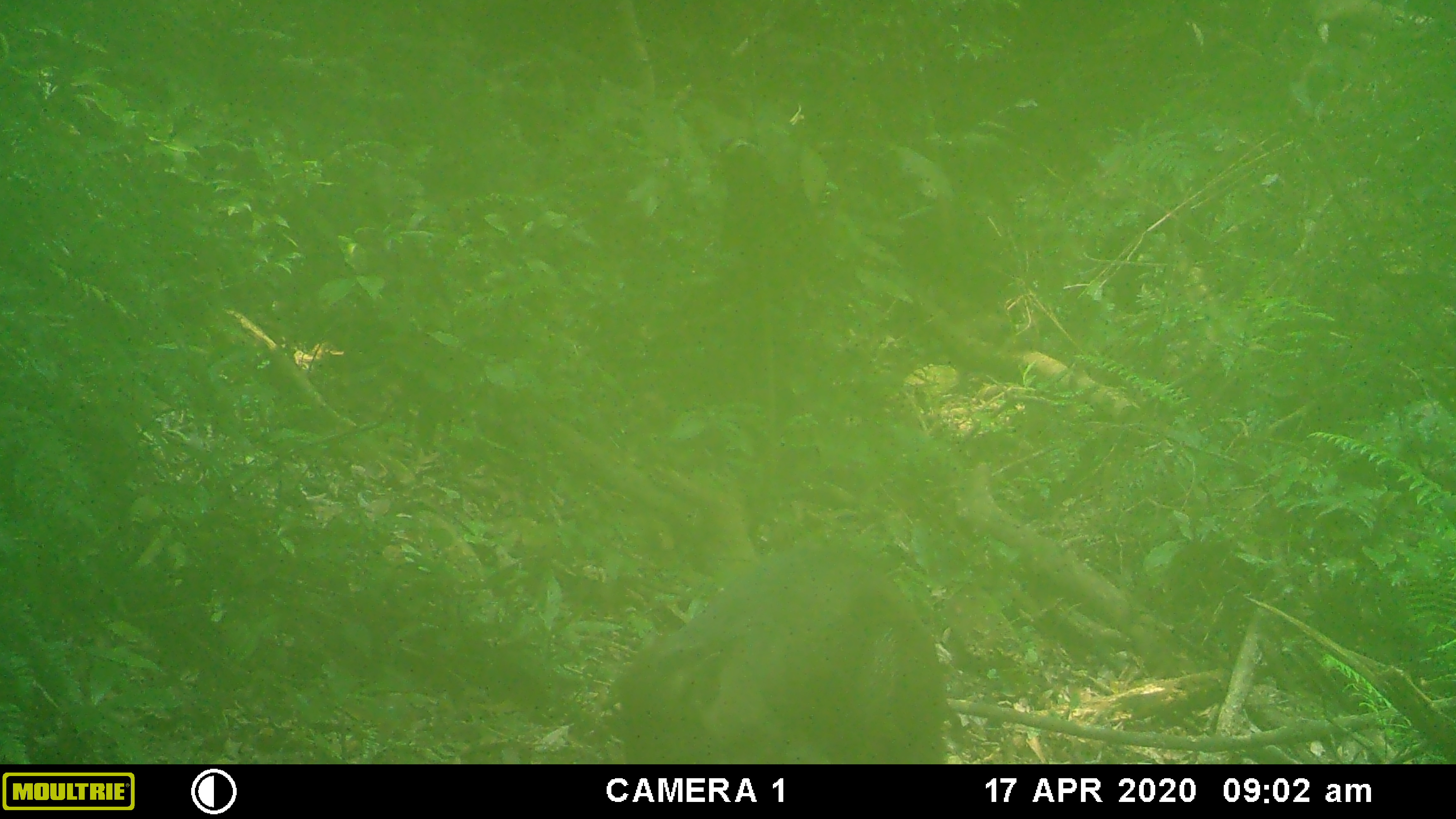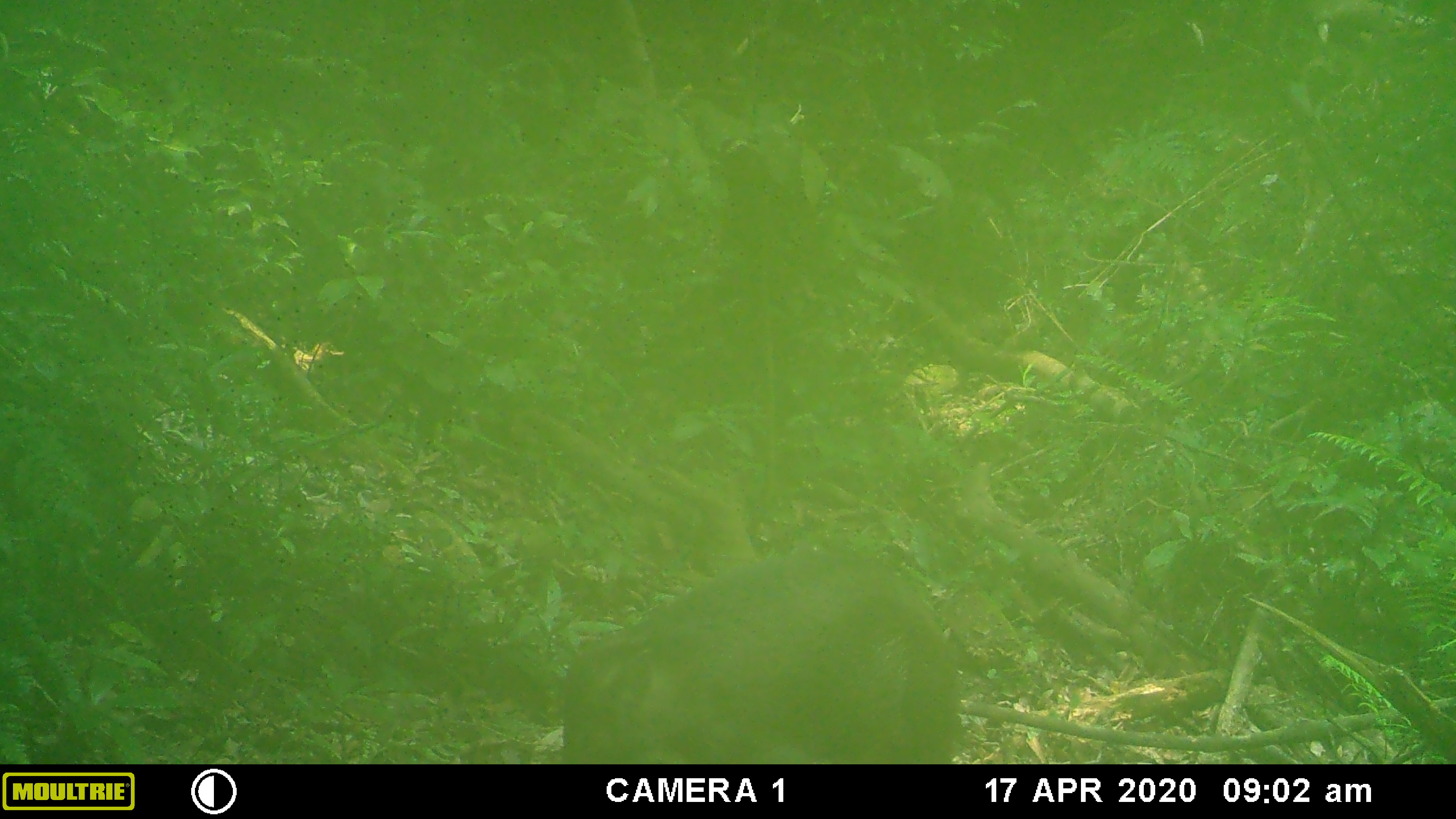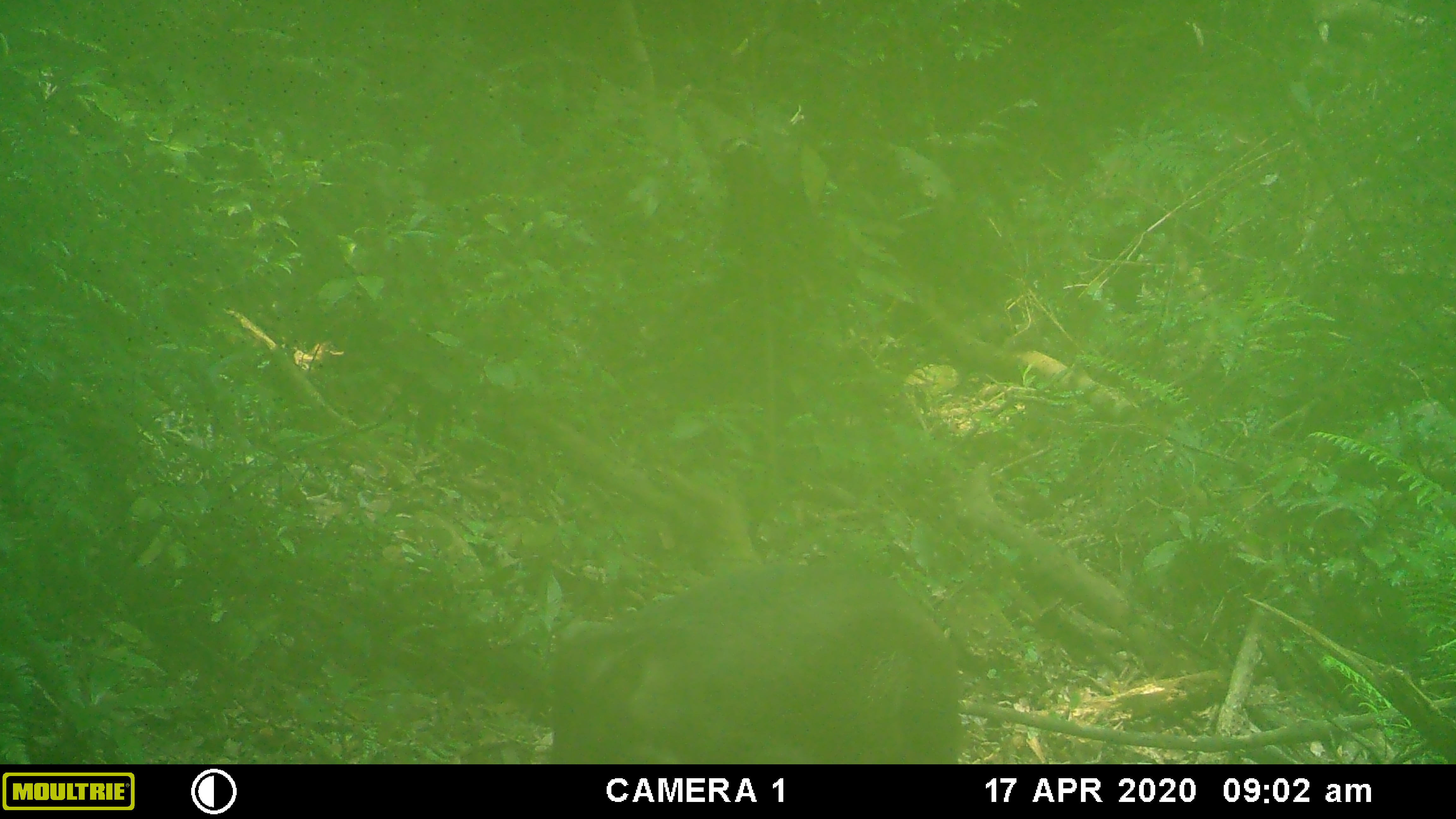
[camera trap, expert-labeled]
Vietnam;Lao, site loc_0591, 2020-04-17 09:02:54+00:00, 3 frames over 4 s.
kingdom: Animalia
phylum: Chordata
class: Mammalia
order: Artiodactyla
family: Suidae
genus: Sus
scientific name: Sus scrofa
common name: eurasian wild pig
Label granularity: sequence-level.